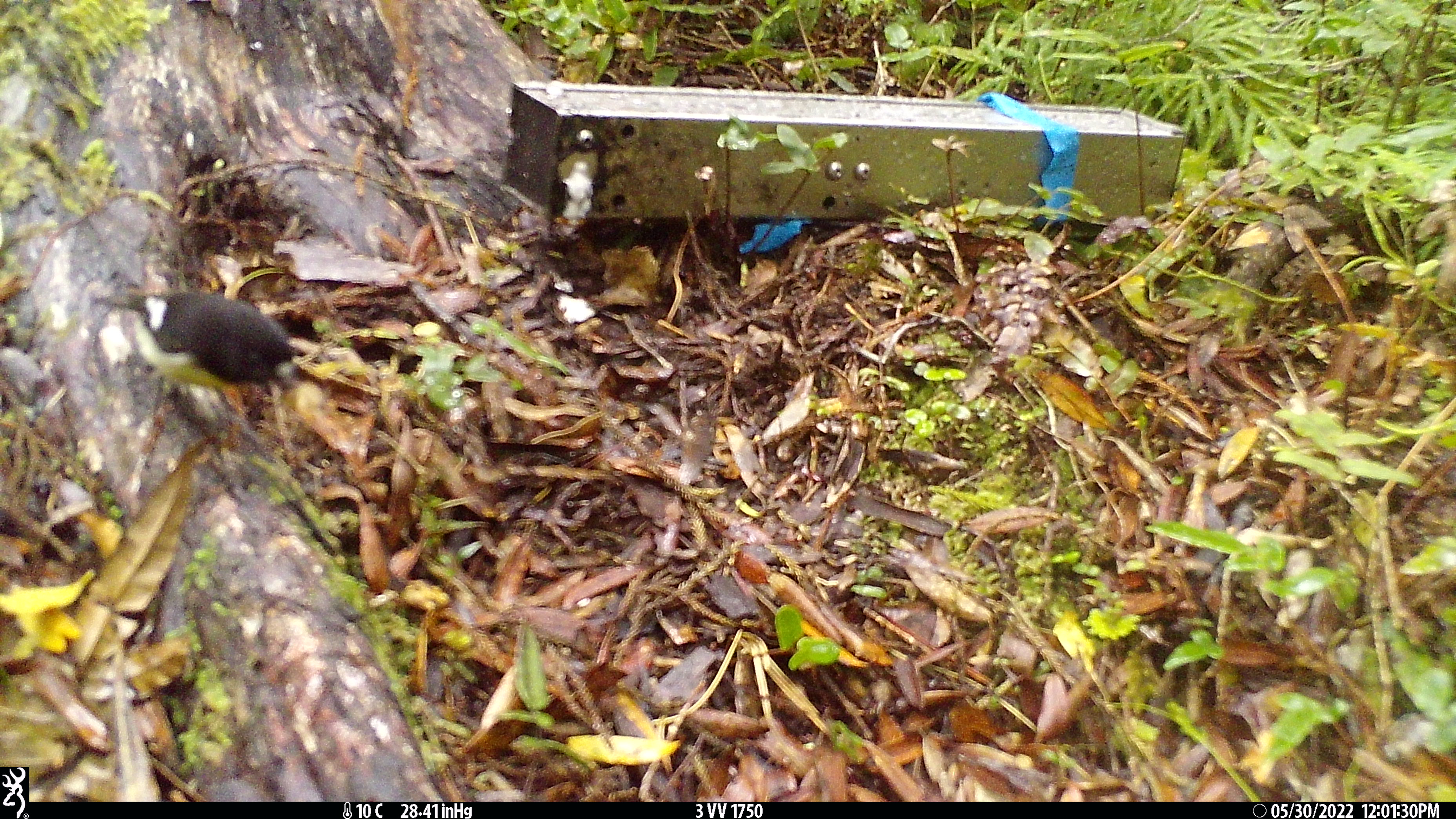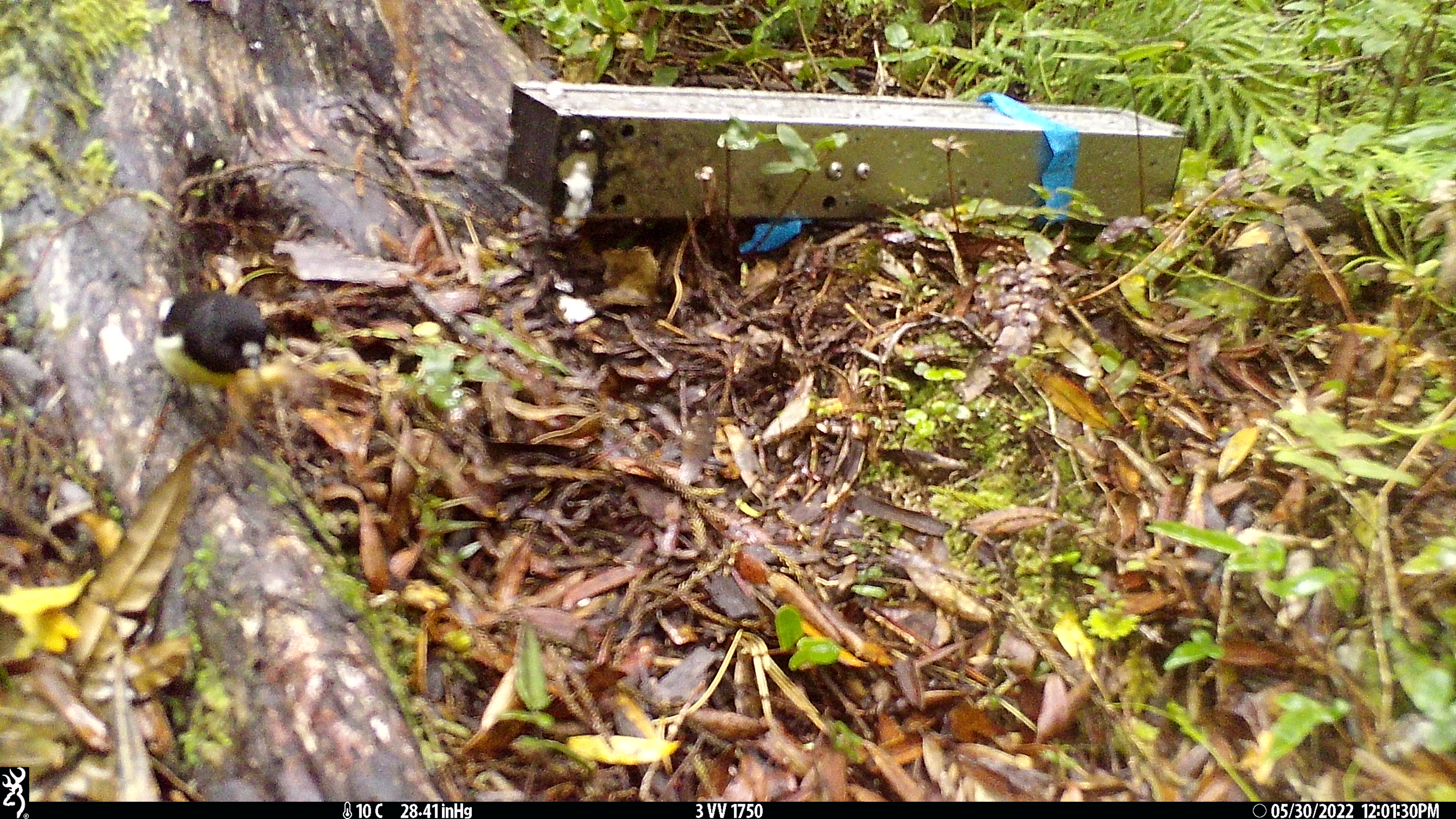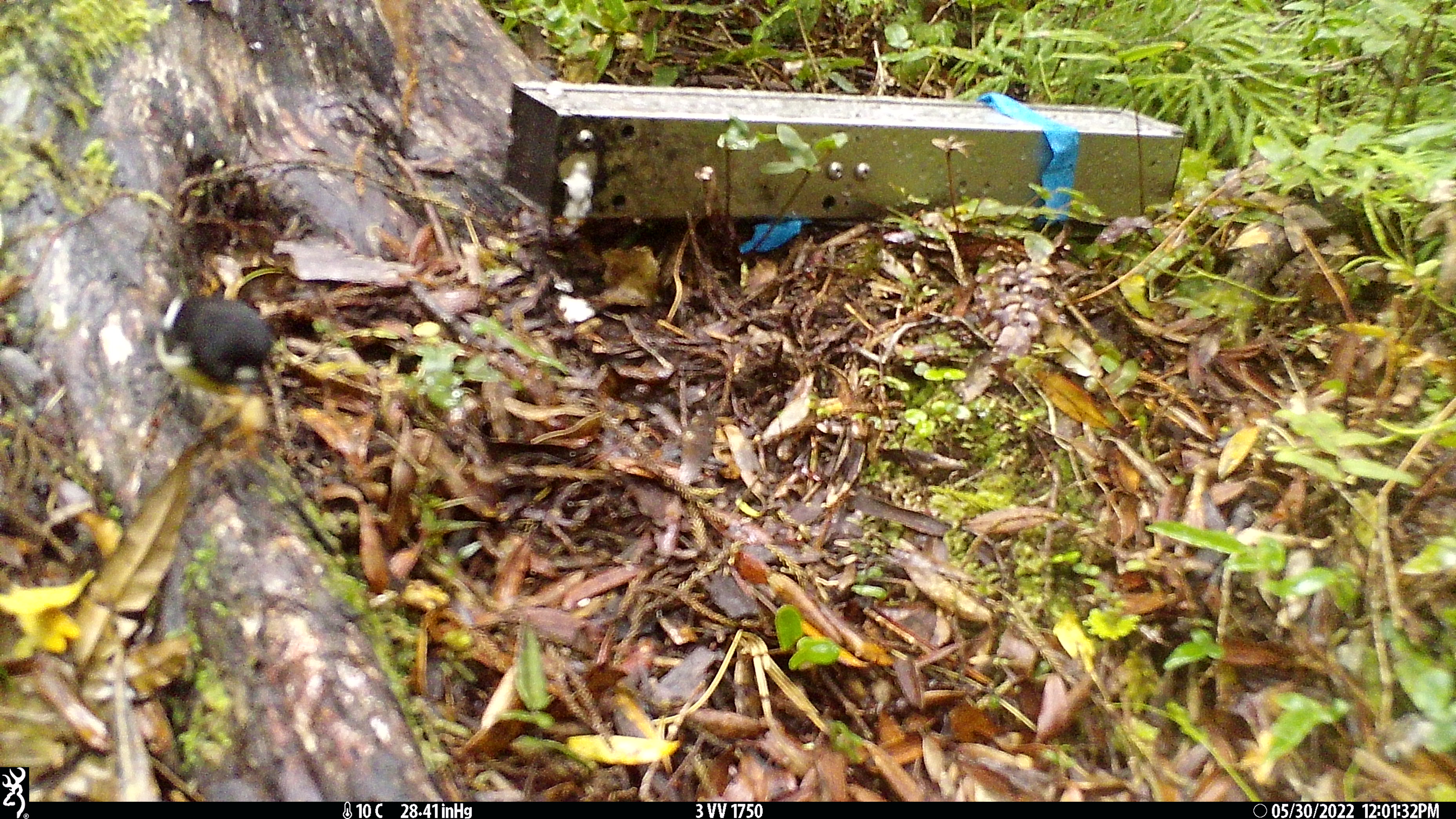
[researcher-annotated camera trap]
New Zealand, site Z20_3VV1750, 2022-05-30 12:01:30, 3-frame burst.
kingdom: Animalia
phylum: Chordata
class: Aves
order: Passeriformes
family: Petroicidae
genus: Petroica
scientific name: Petroica macrocephala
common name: tomtit